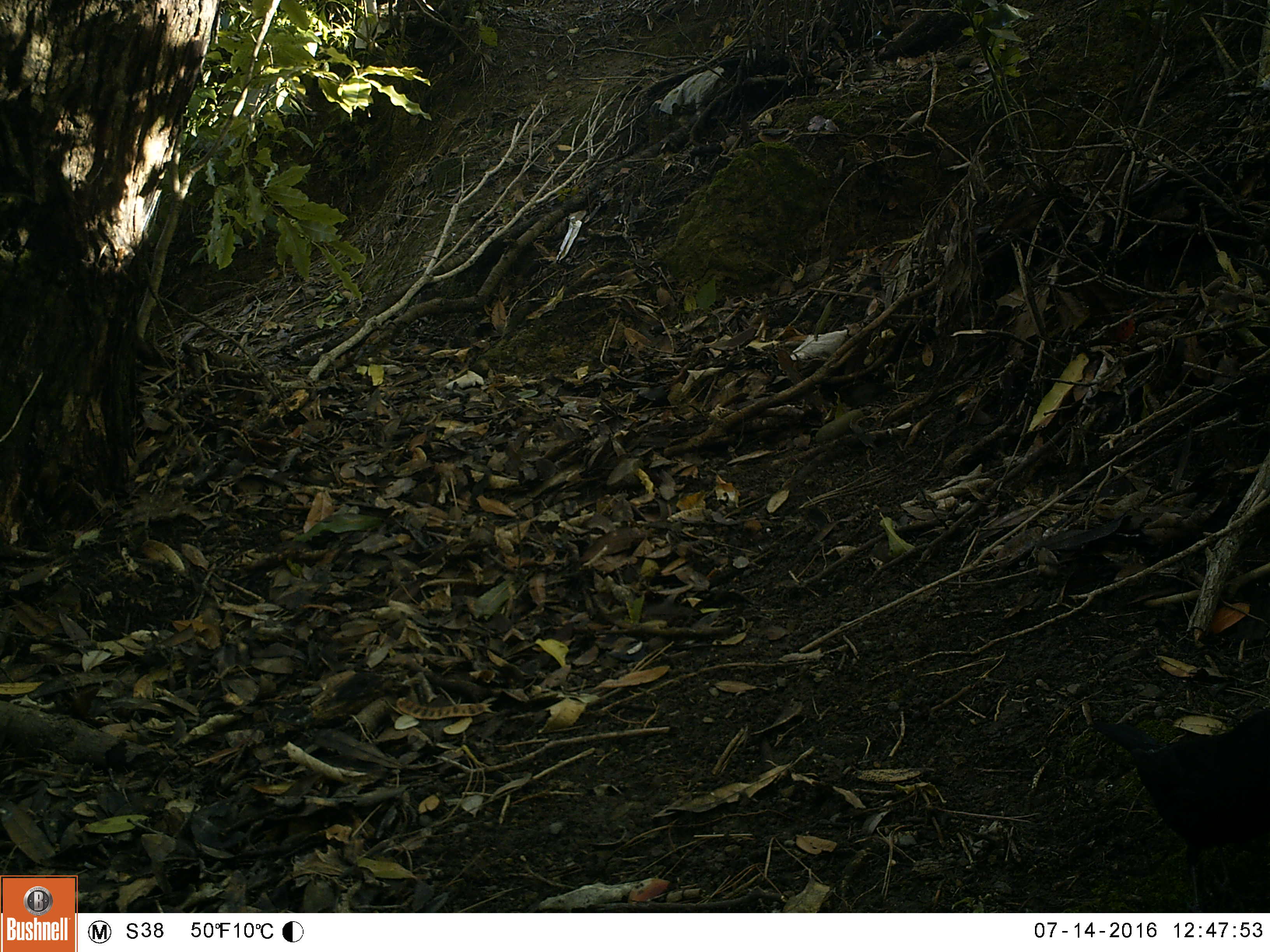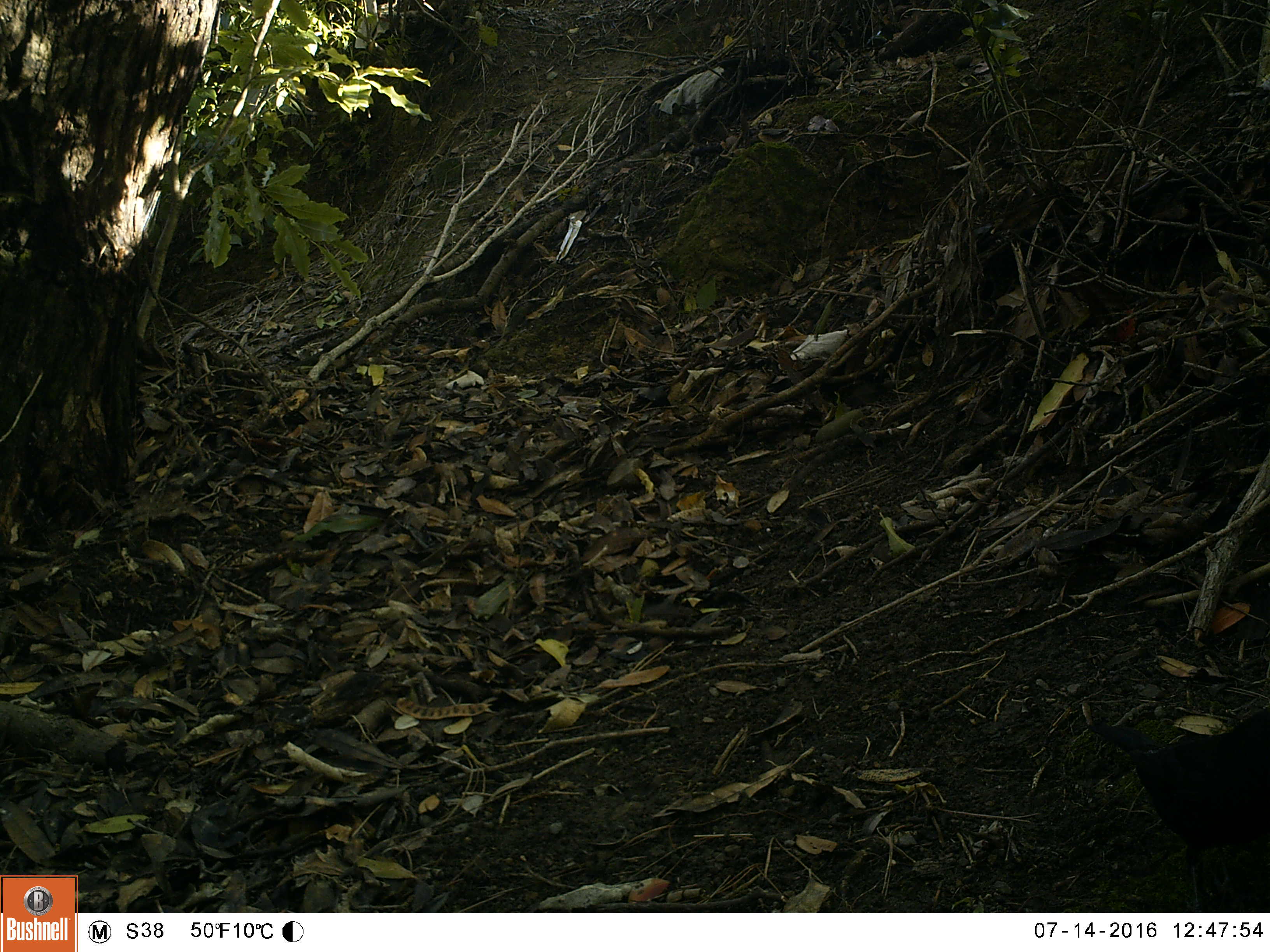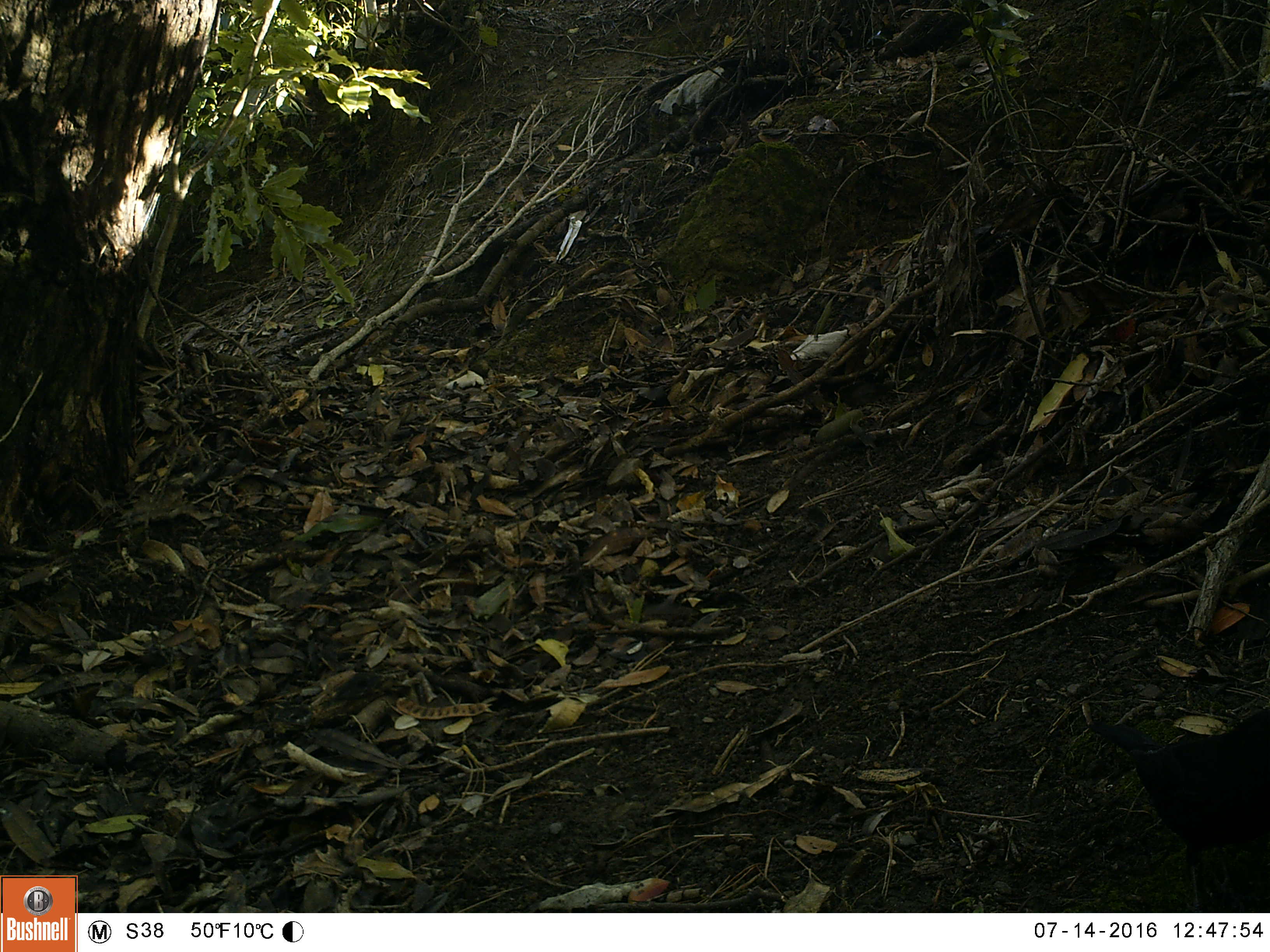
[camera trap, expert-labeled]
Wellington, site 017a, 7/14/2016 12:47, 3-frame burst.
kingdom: Animalia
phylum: Chordata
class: Aves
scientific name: Aves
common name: bird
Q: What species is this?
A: Bird (Aves).